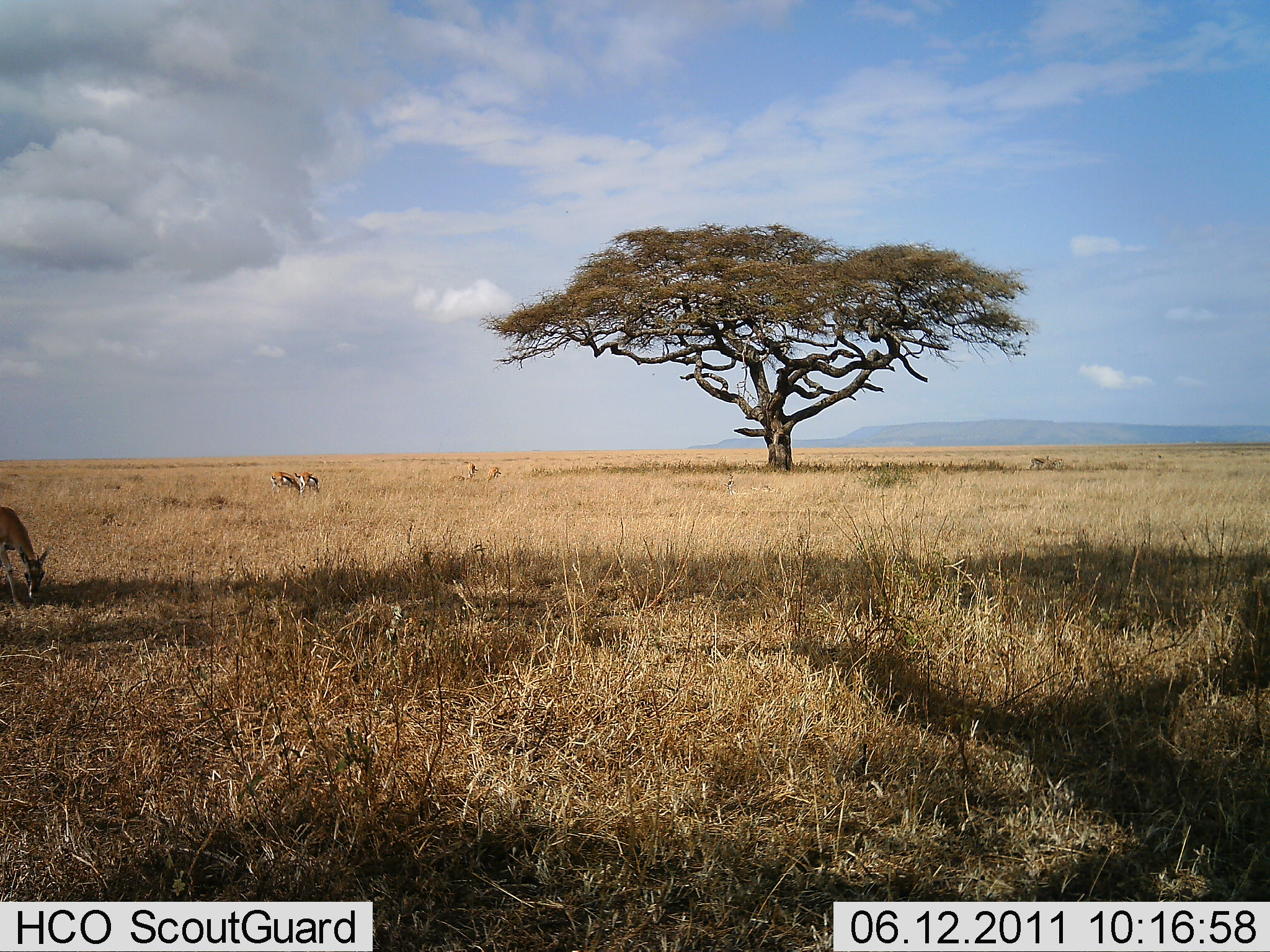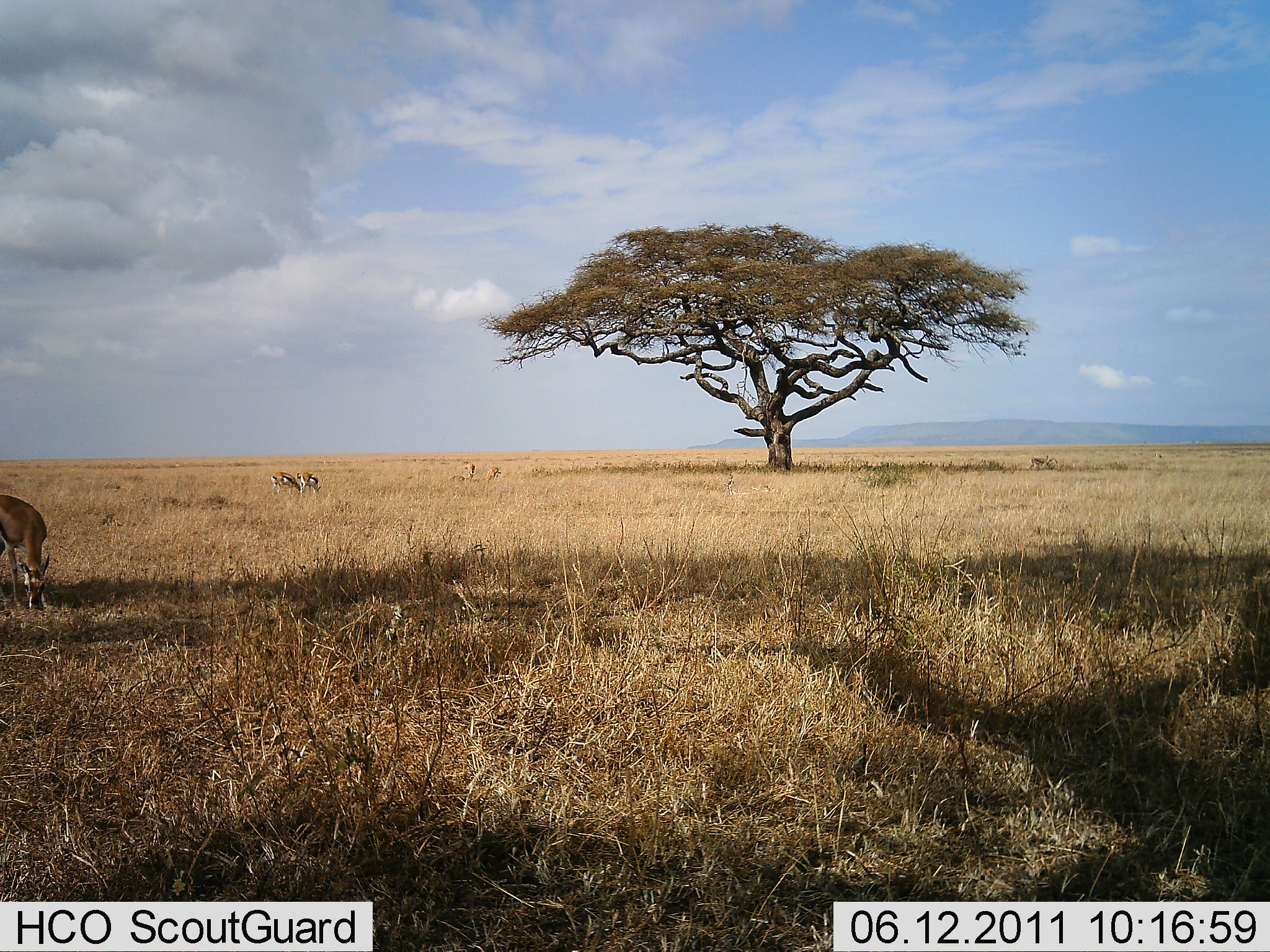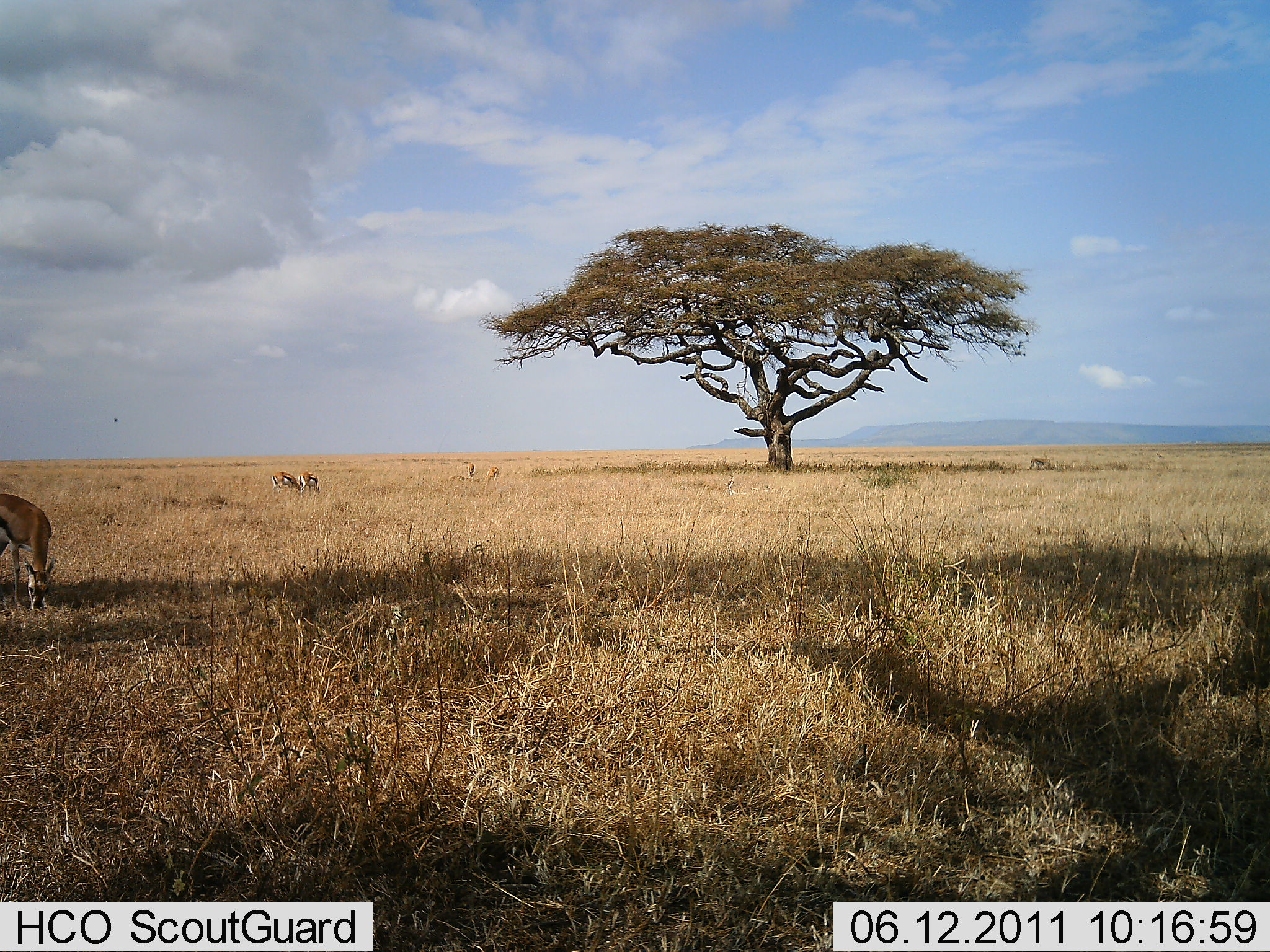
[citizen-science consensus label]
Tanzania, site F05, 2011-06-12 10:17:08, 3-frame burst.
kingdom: Animalia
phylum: Chordata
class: Mammalia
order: Artiodactyla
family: Bovidae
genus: Eudorcas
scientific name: Eudorcas thomsonii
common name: thomson's gazelle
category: gazellethomsons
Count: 5.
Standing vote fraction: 30%.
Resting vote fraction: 0%.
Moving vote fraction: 0%.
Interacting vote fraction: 10%.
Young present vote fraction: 0%.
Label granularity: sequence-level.